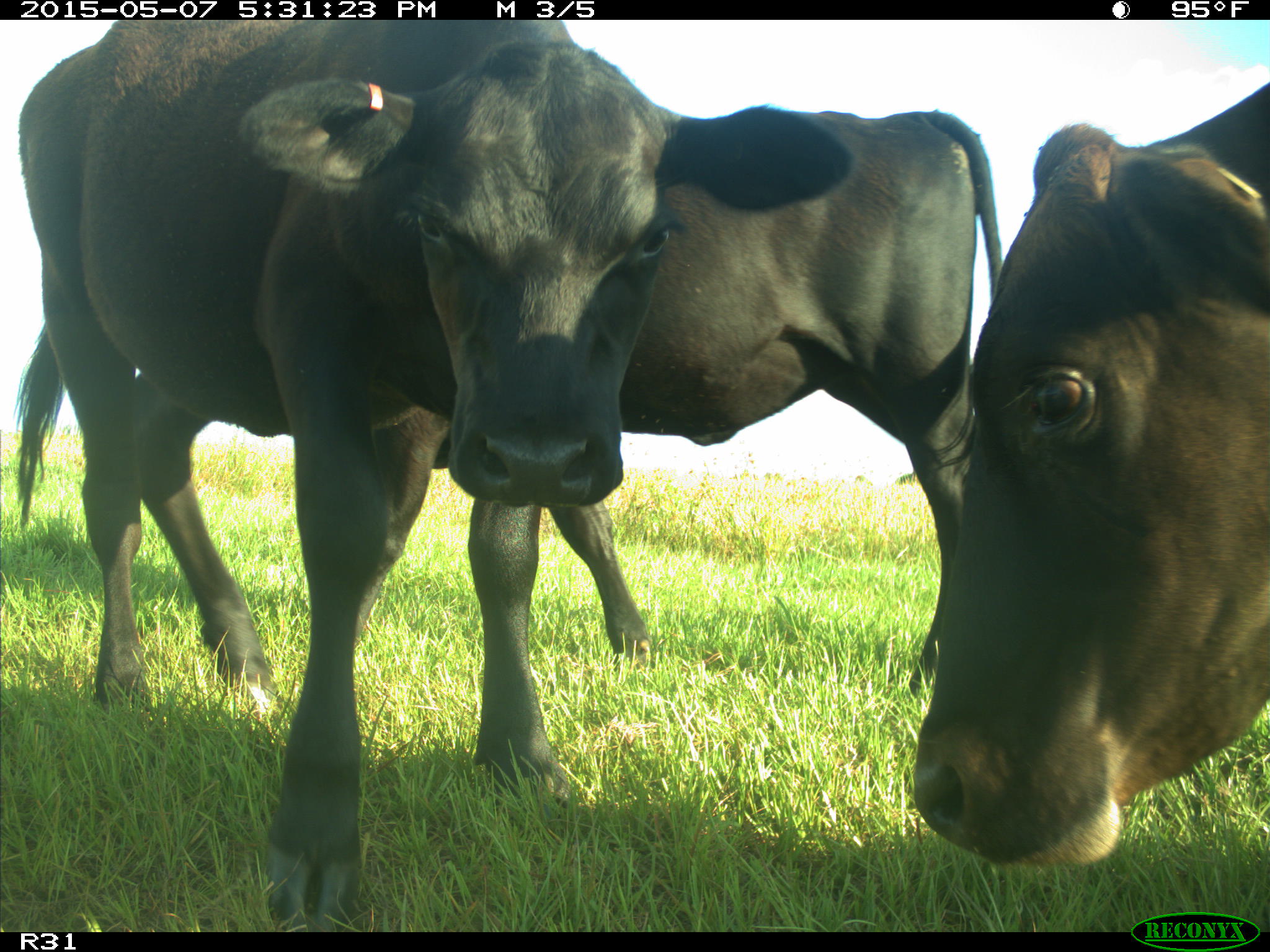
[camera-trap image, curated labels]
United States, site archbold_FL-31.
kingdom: Animalia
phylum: Chordata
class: Mammalia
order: Artiodactyla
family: Bovidae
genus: Bos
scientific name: Bos taurus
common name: domestic cow